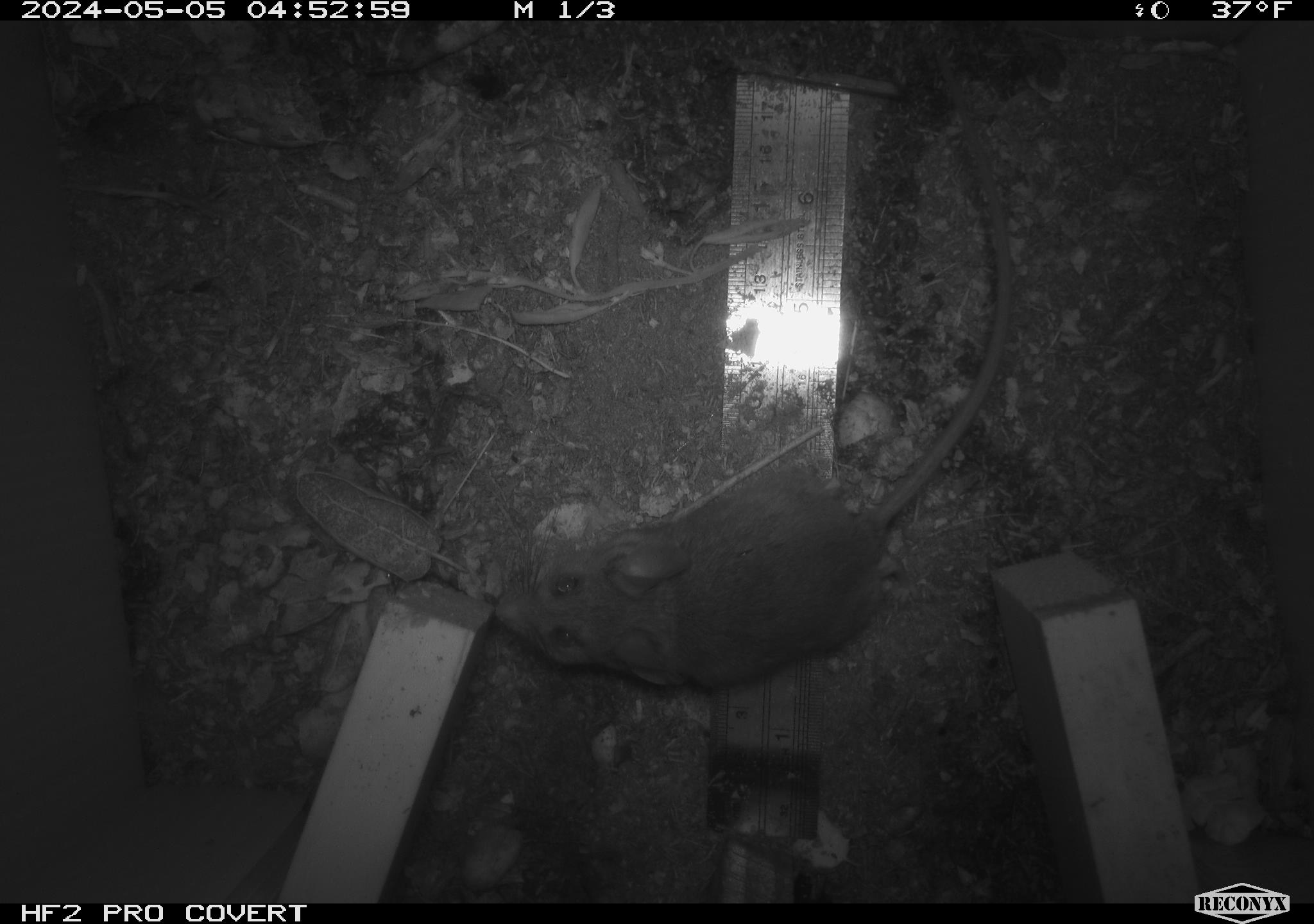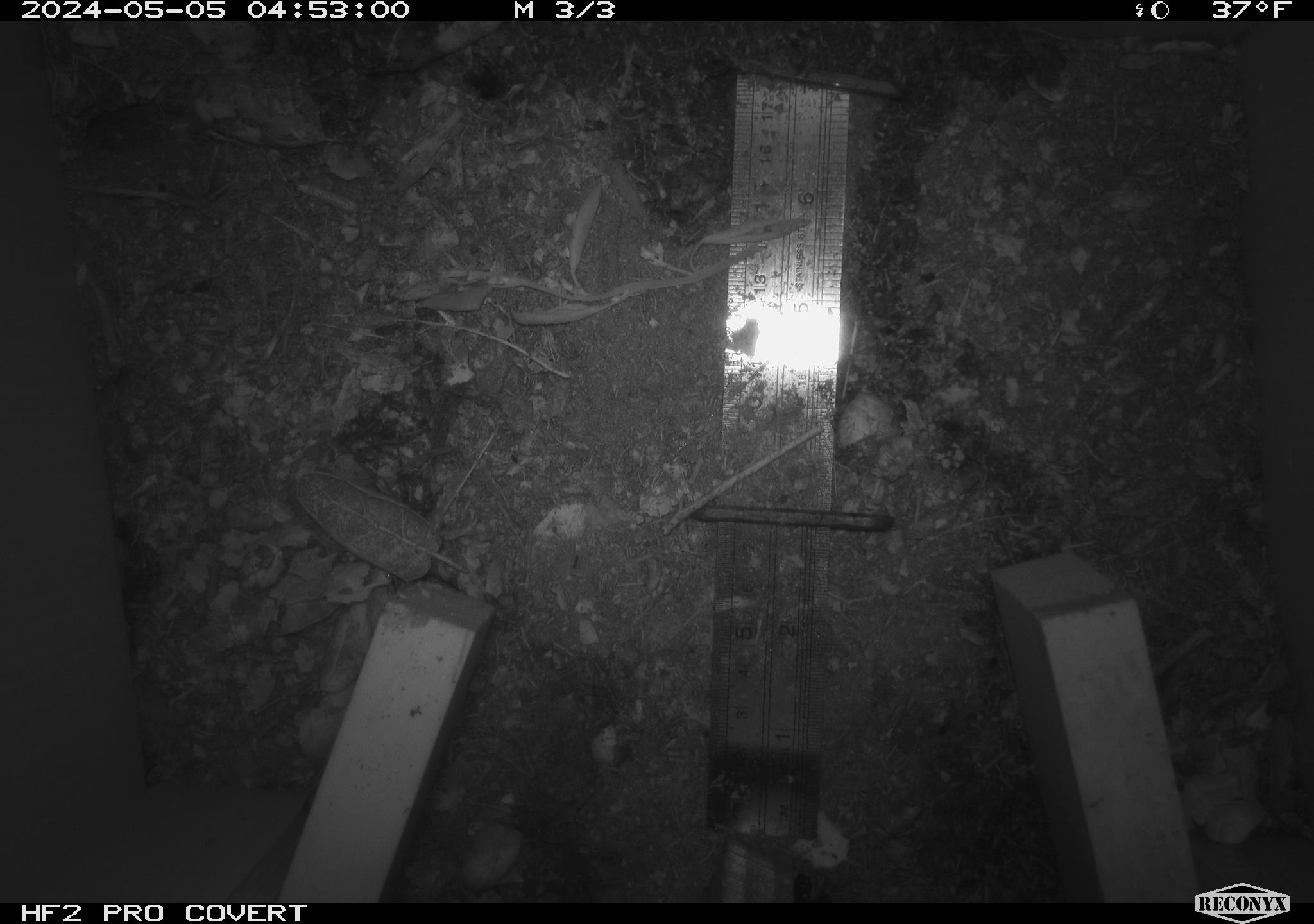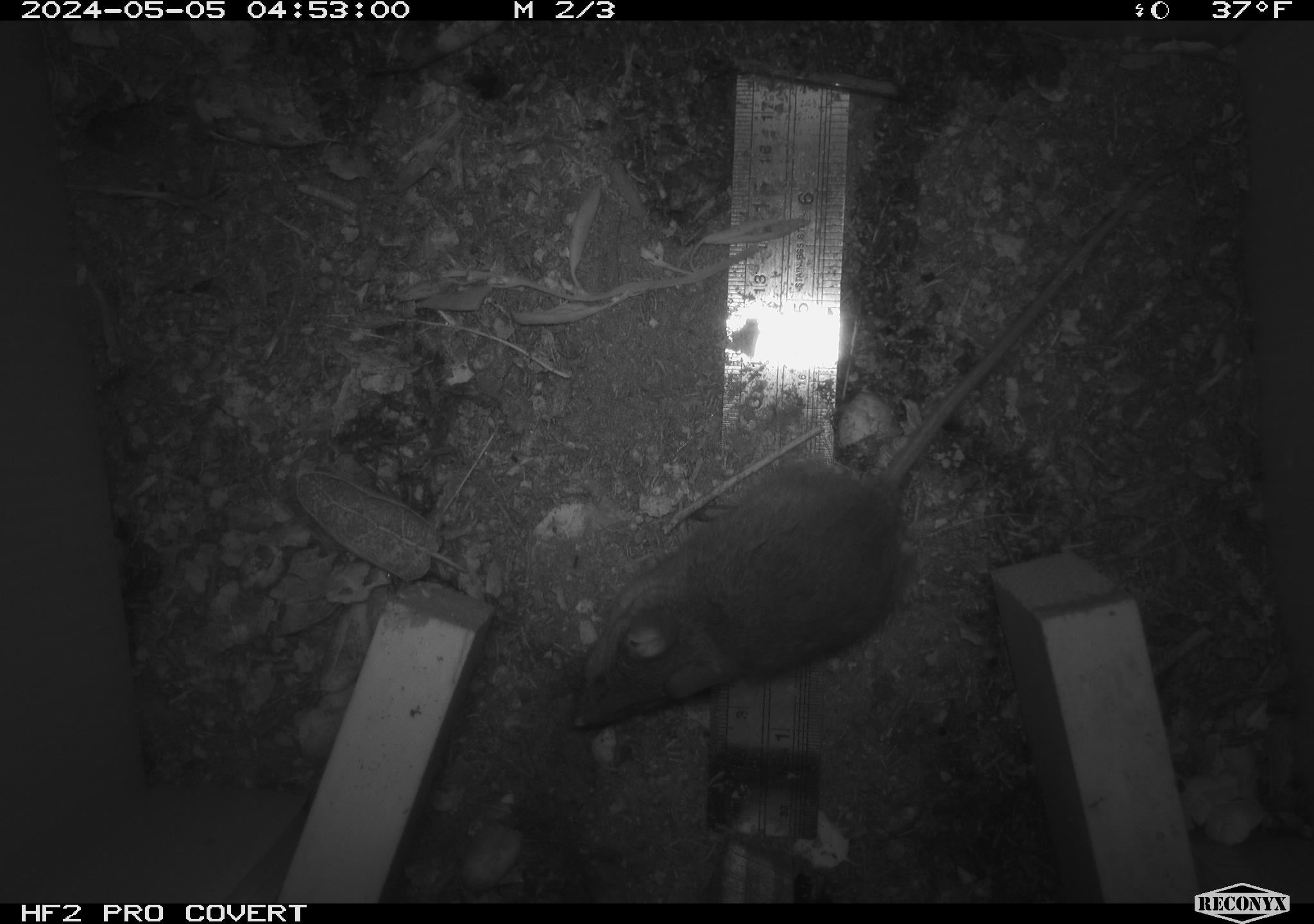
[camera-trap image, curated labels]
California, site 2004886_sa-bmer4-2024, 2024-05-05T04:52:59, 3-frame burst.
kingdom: Animalia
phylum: Chordata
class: Mammalia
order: Rodentia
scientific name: Rodentia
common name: mouse species